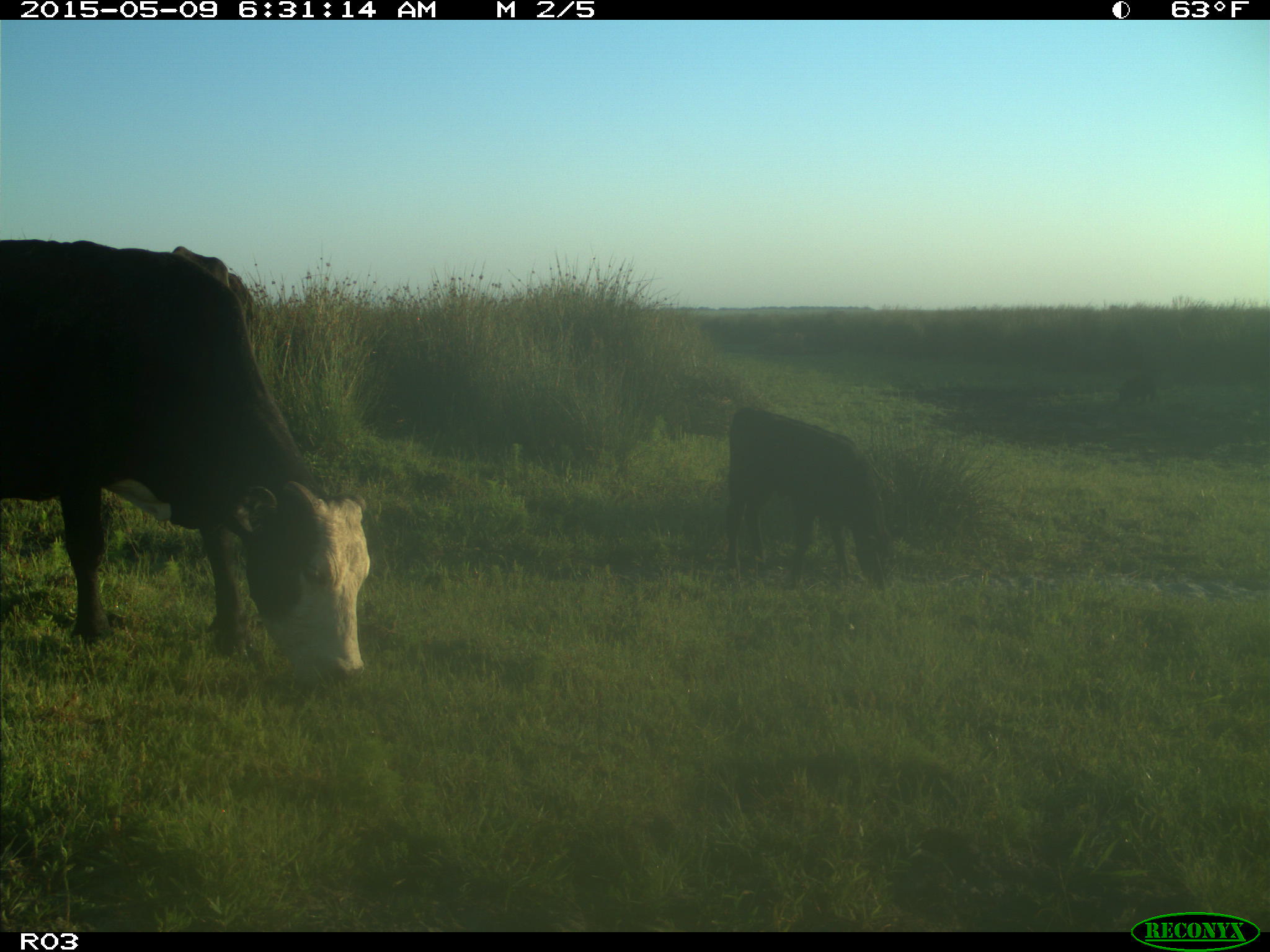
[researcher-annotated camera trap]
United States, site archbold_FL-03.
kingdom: Animalia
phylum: Chordata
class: Mammalia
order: Artiodactyla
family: Bovidae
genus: Bos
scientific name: Bos taurus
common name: domestic cow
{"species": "Bos taurus (domestic cow)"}